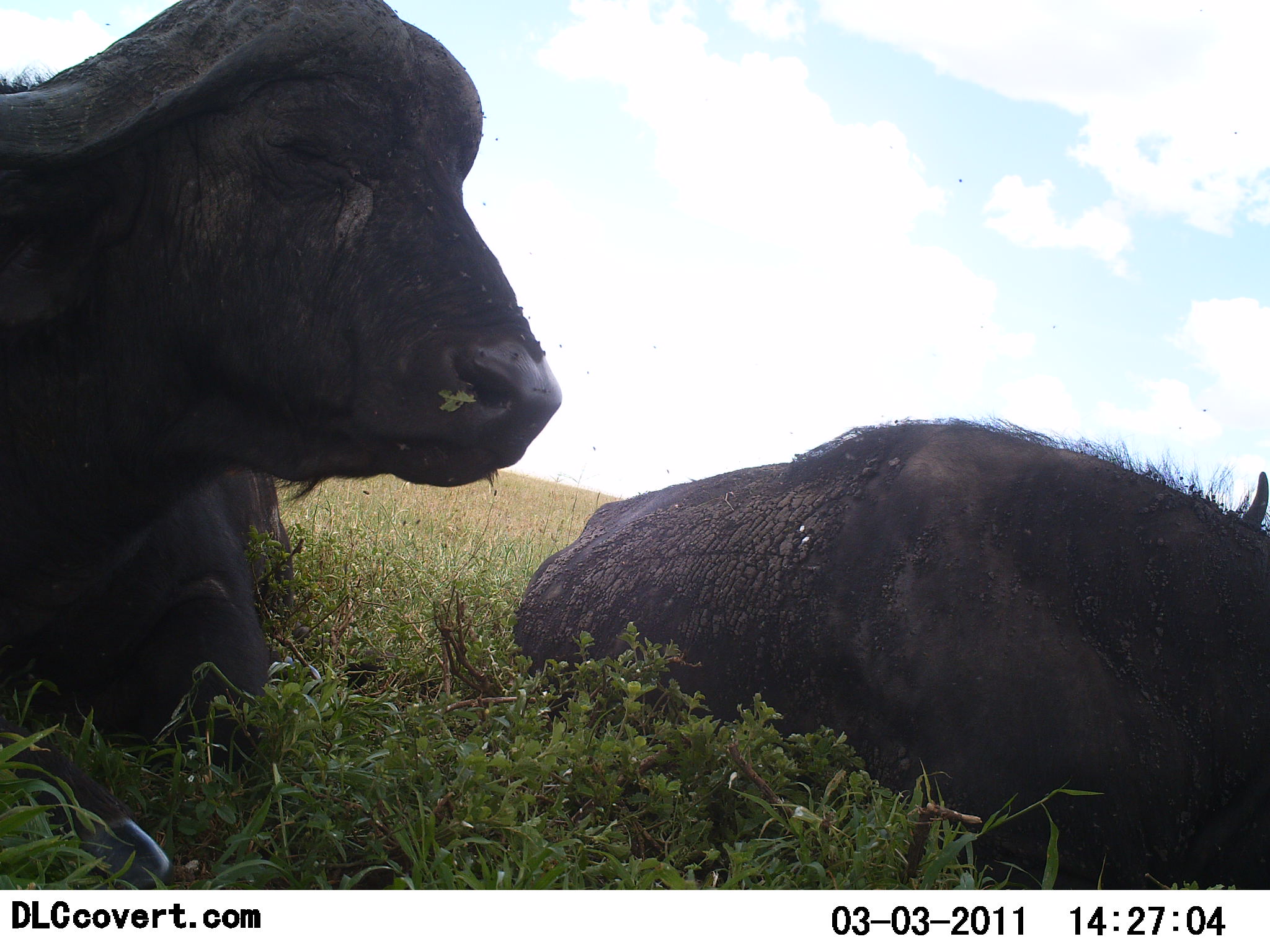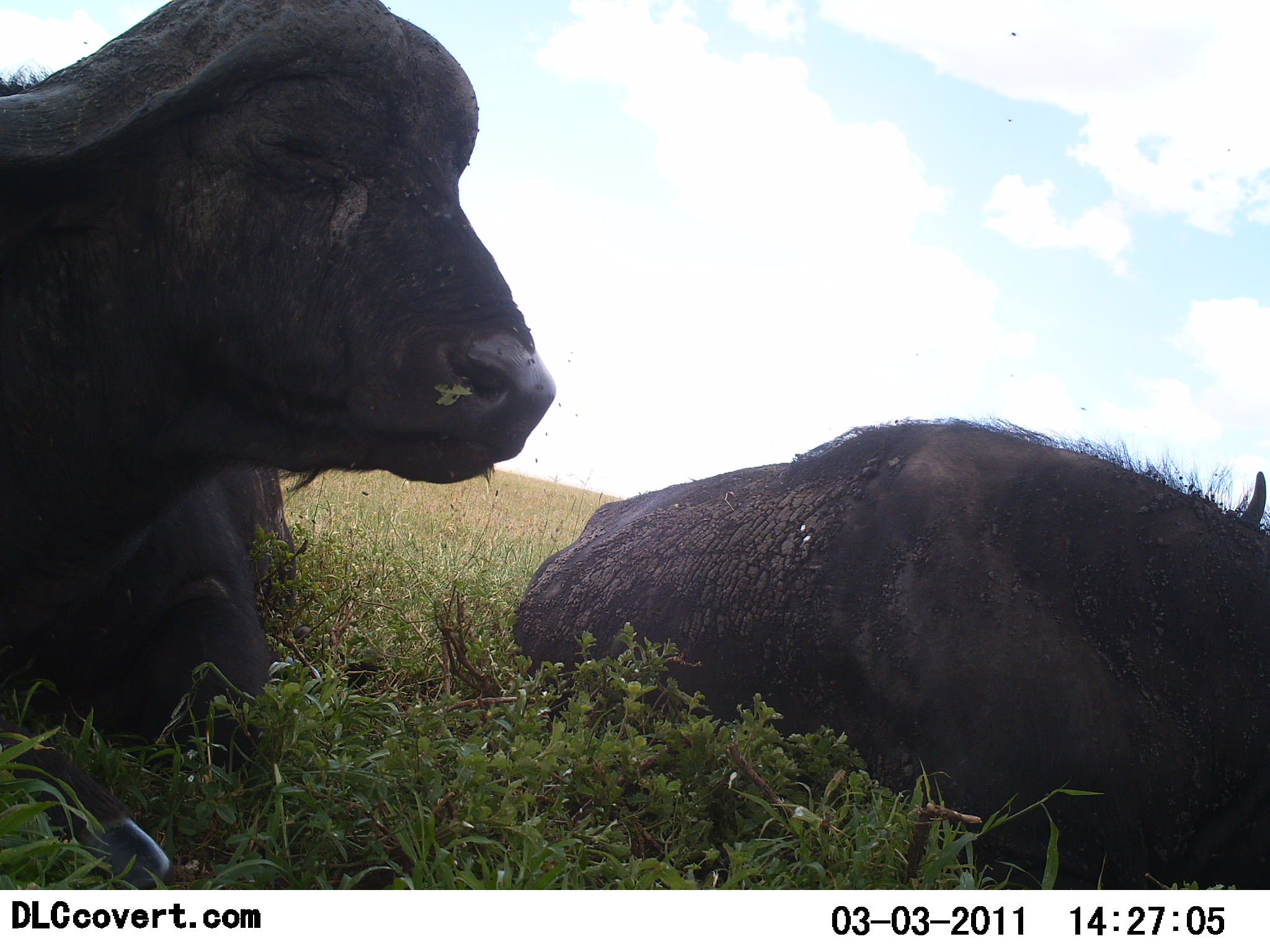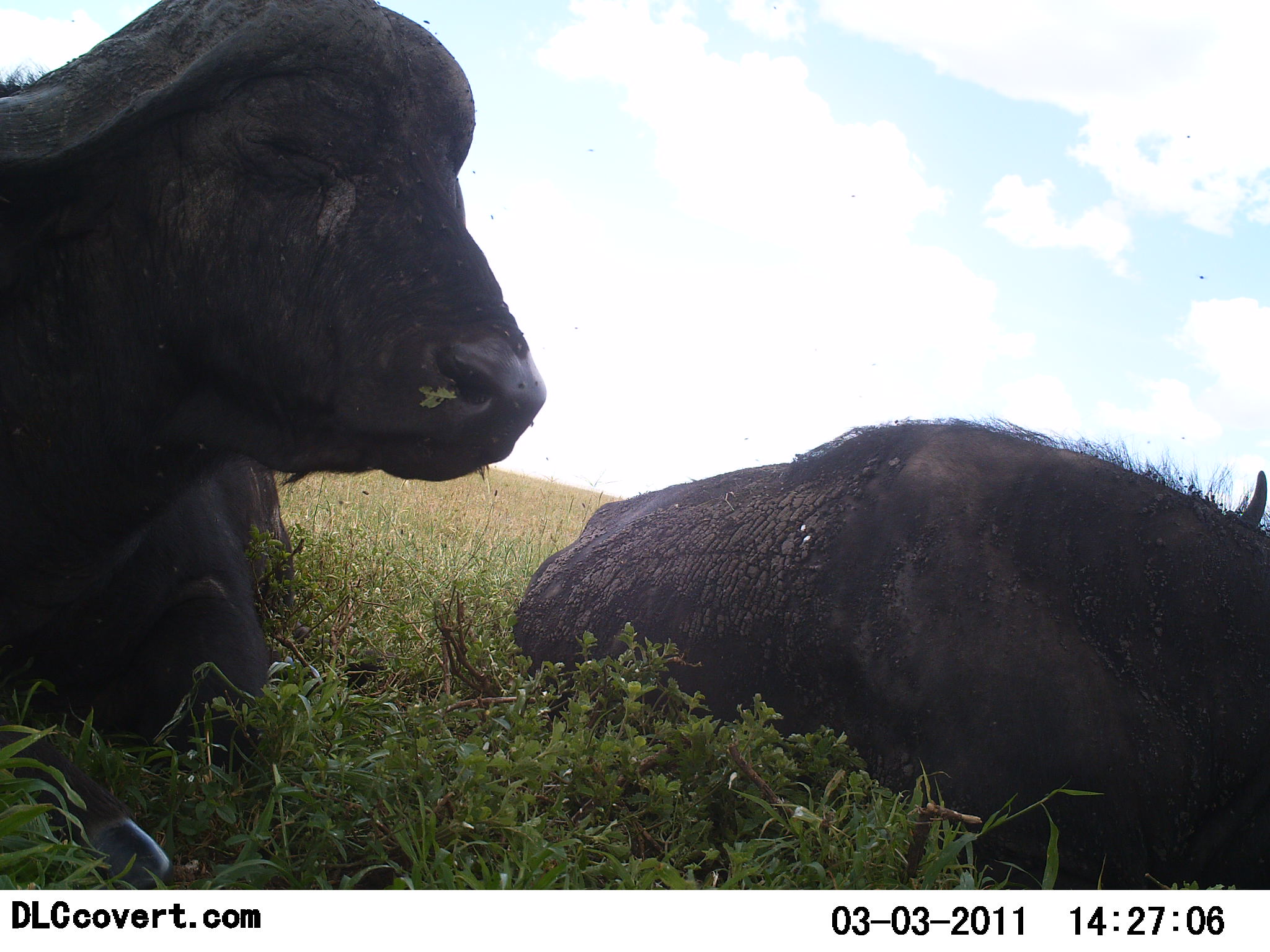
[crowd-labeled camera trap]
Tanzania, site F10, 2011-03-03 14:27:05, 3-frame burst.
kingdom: Animalia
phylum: Chordata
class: Mammalia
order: Artiodactyla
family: Bovidae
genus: Syncerus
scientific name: Syncerus caffer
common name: cape buffalo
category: buffalo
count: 2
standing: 0%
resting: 100%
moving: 0%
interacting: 0%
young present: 0%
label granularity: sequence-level